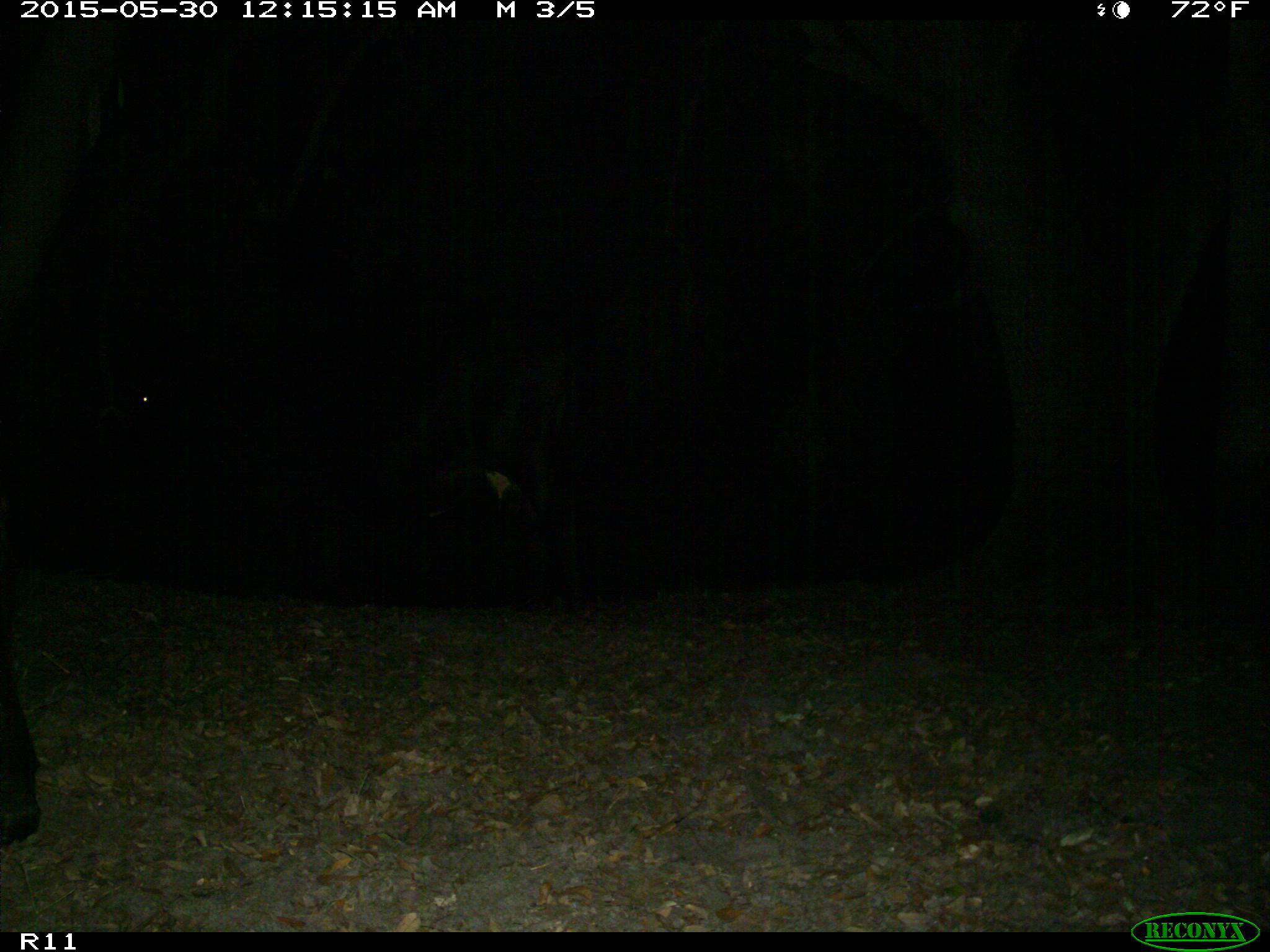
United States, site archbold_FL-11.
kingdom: Animalia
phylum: Chordata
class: Mammalia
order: Artiodactyla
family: Bovidae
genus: Bos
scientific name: Bos taurus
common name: domestic cow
Bos taurus (domestic cow).